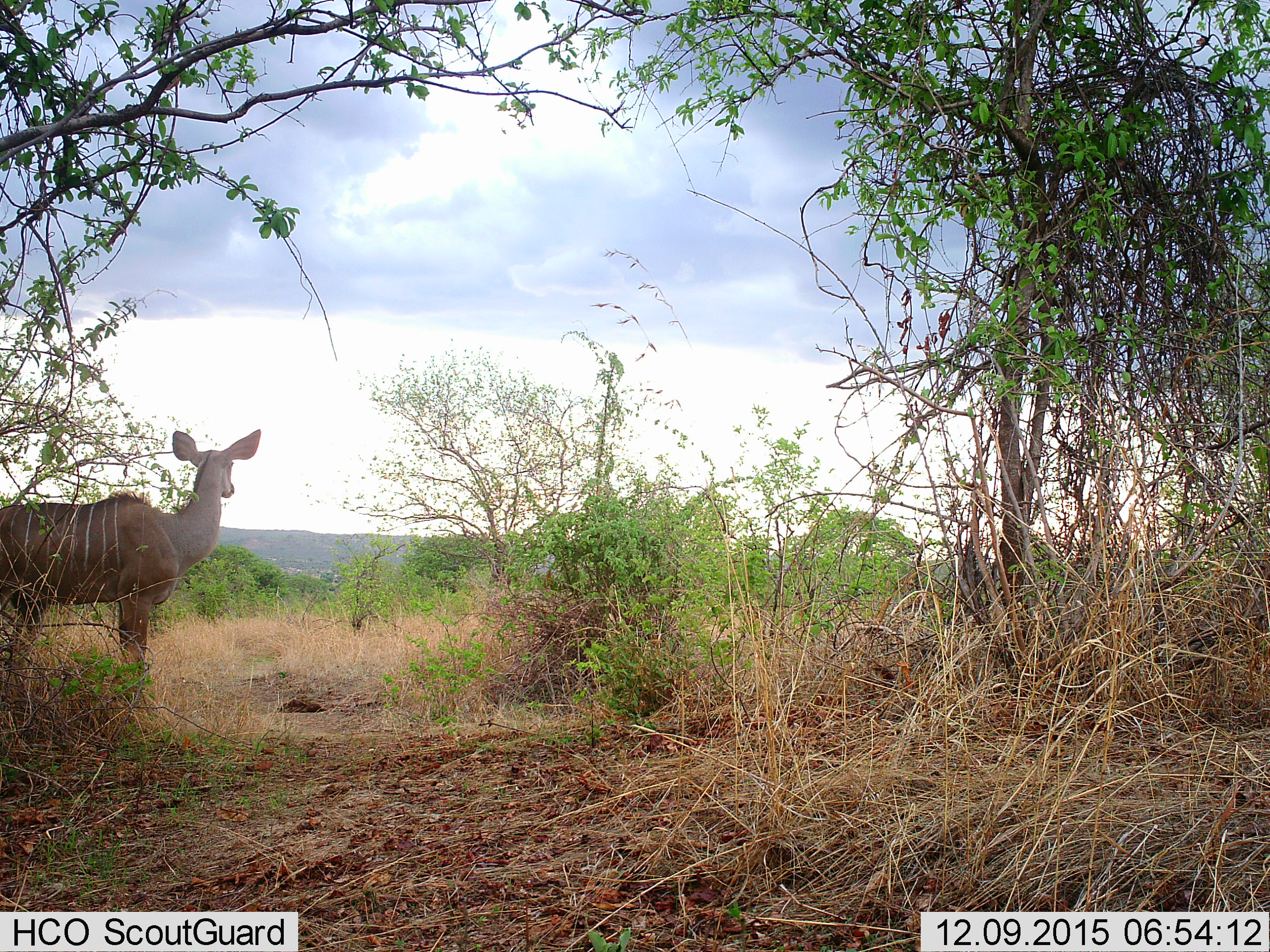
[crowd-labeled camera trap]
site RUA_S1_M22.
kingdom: Animalia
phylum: Chordata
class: Mammalia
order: Artiodactyla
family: Bovidae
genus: Tragelaphus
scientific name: Tragelaphus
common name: kudu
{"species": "kudu (Tragelaphus)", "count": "1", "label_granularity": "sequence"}